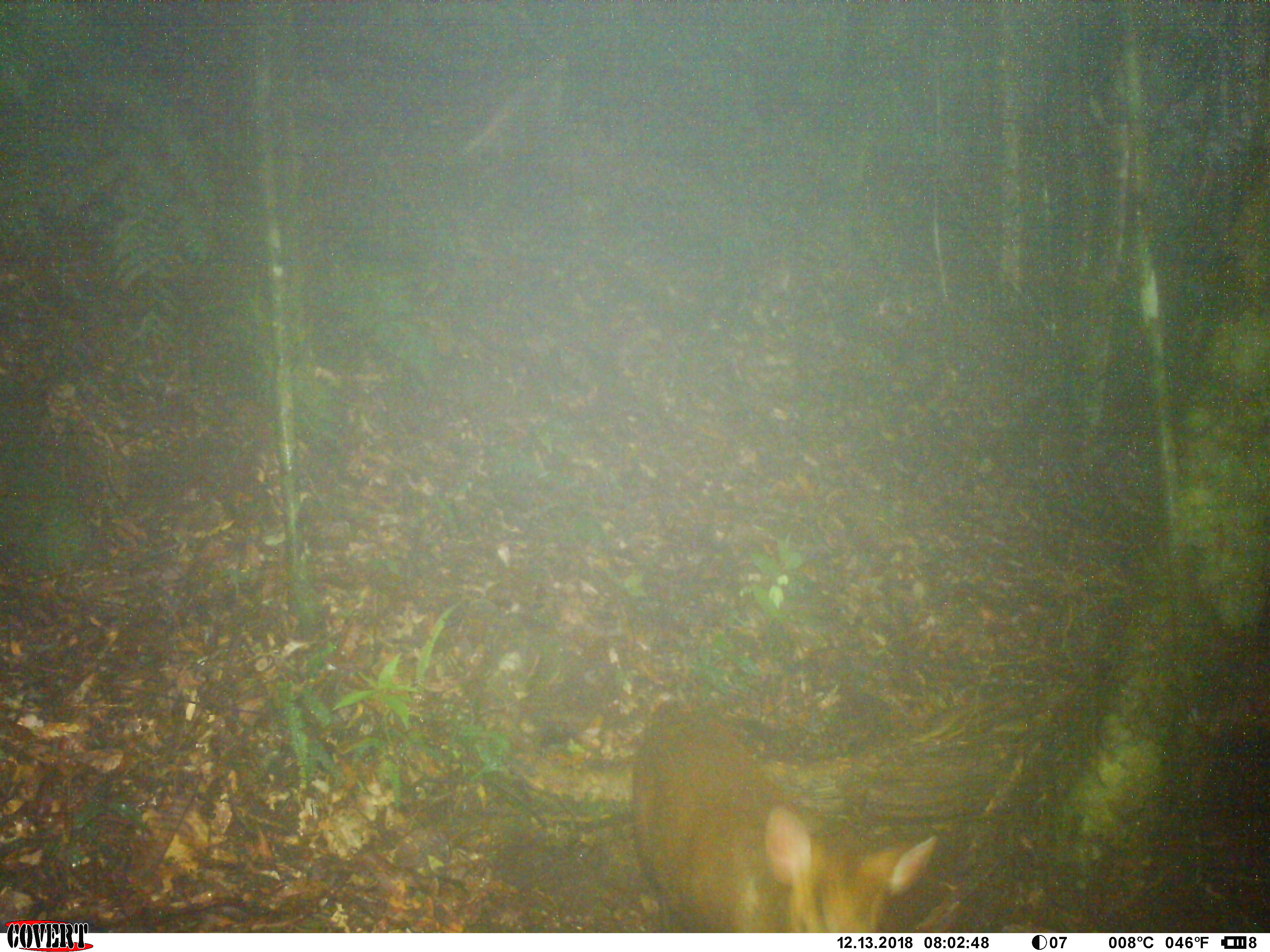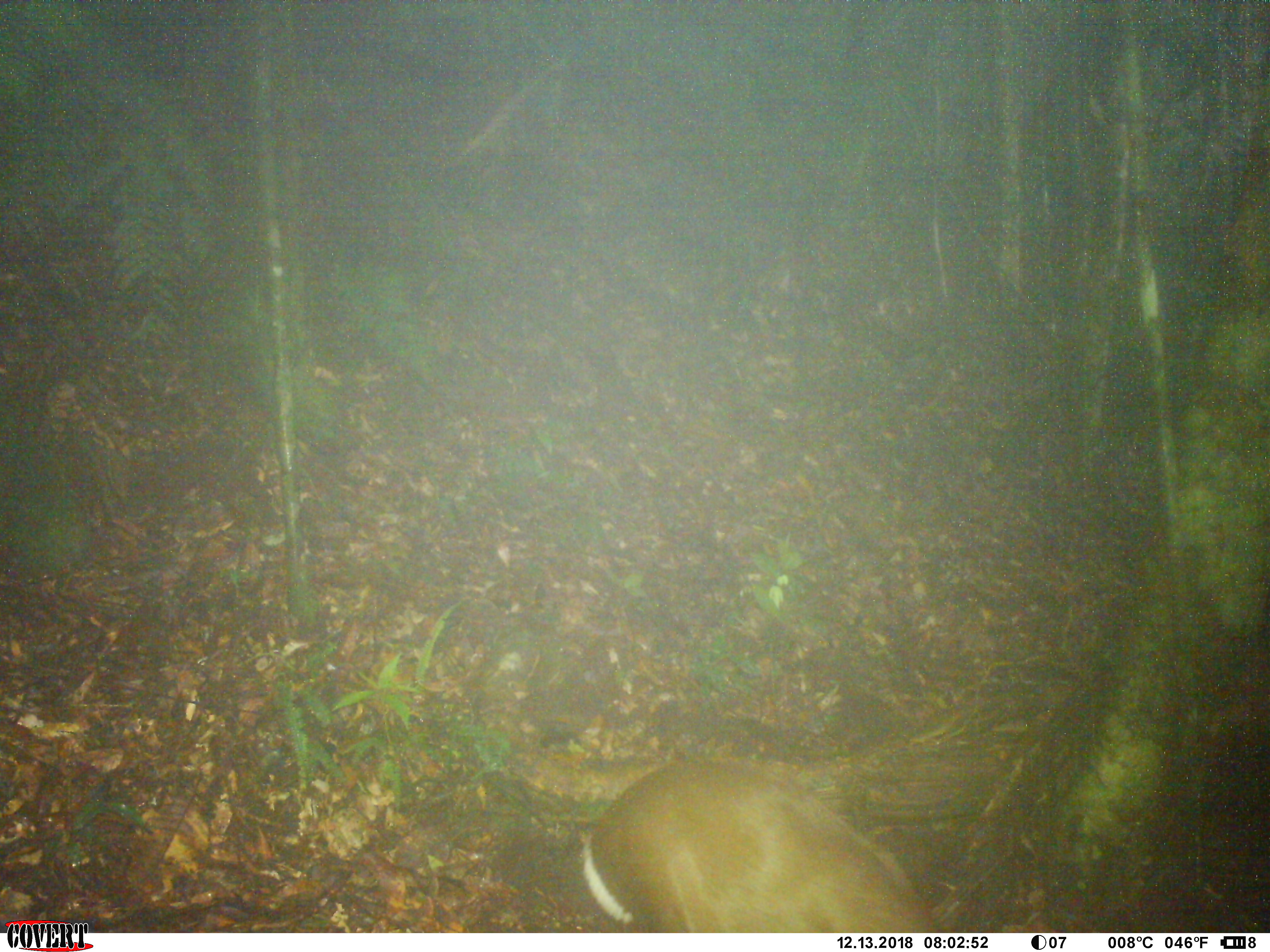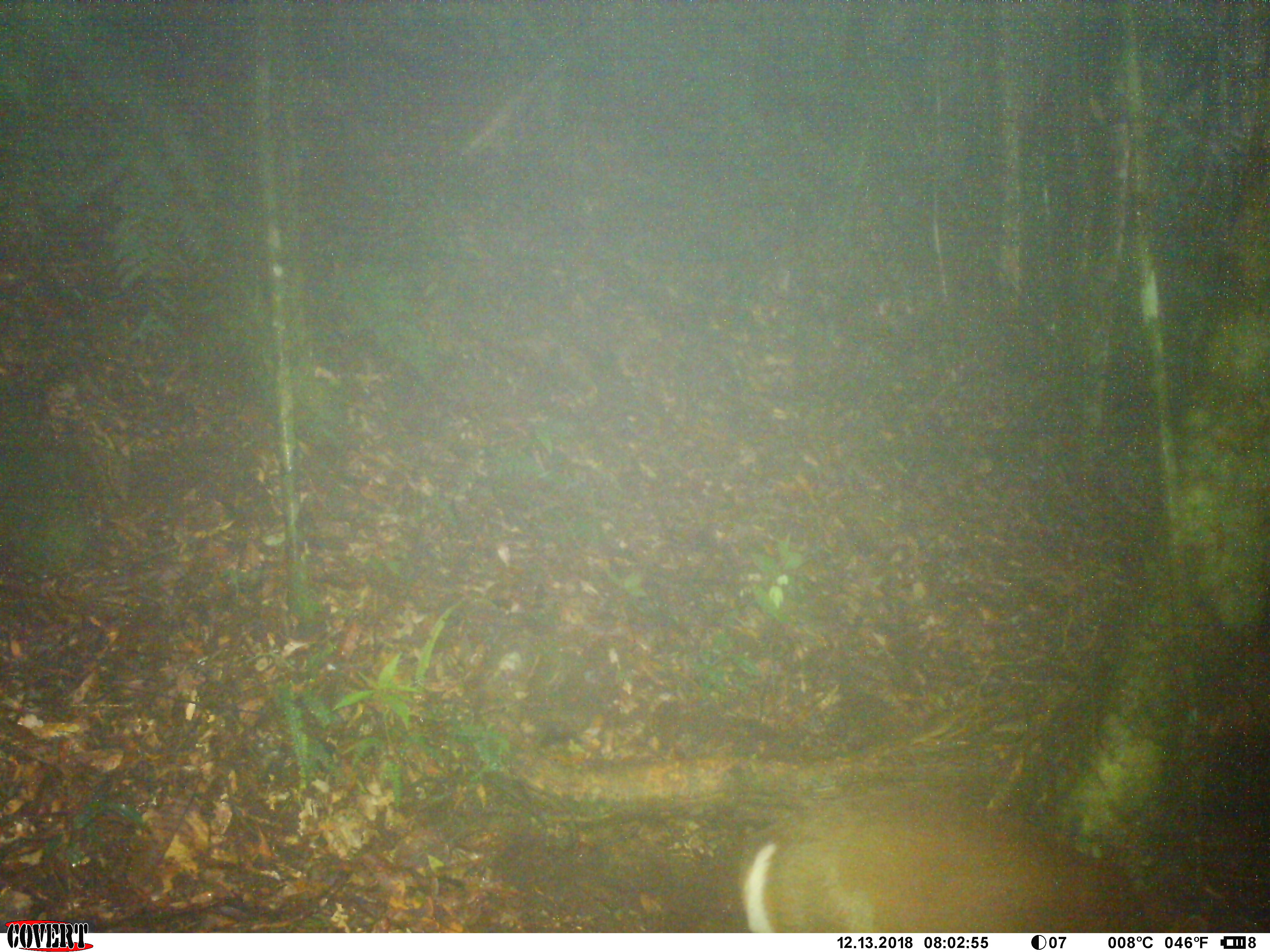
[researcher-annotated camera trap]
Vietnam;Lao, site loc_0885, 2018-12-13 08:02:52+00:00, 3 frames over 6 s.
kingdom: Animalia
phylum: Chordata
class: Mammalia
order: Artiodactyla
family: Cervidae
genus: Muntiacus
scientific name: Muntiacus rooseveltorum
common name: roosevelt's muntjac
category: roosevelts muntjac group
Roosevelts muntjac group (roosevelt's muntjac) (Muntiacus rooseveltorum). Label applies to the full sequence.